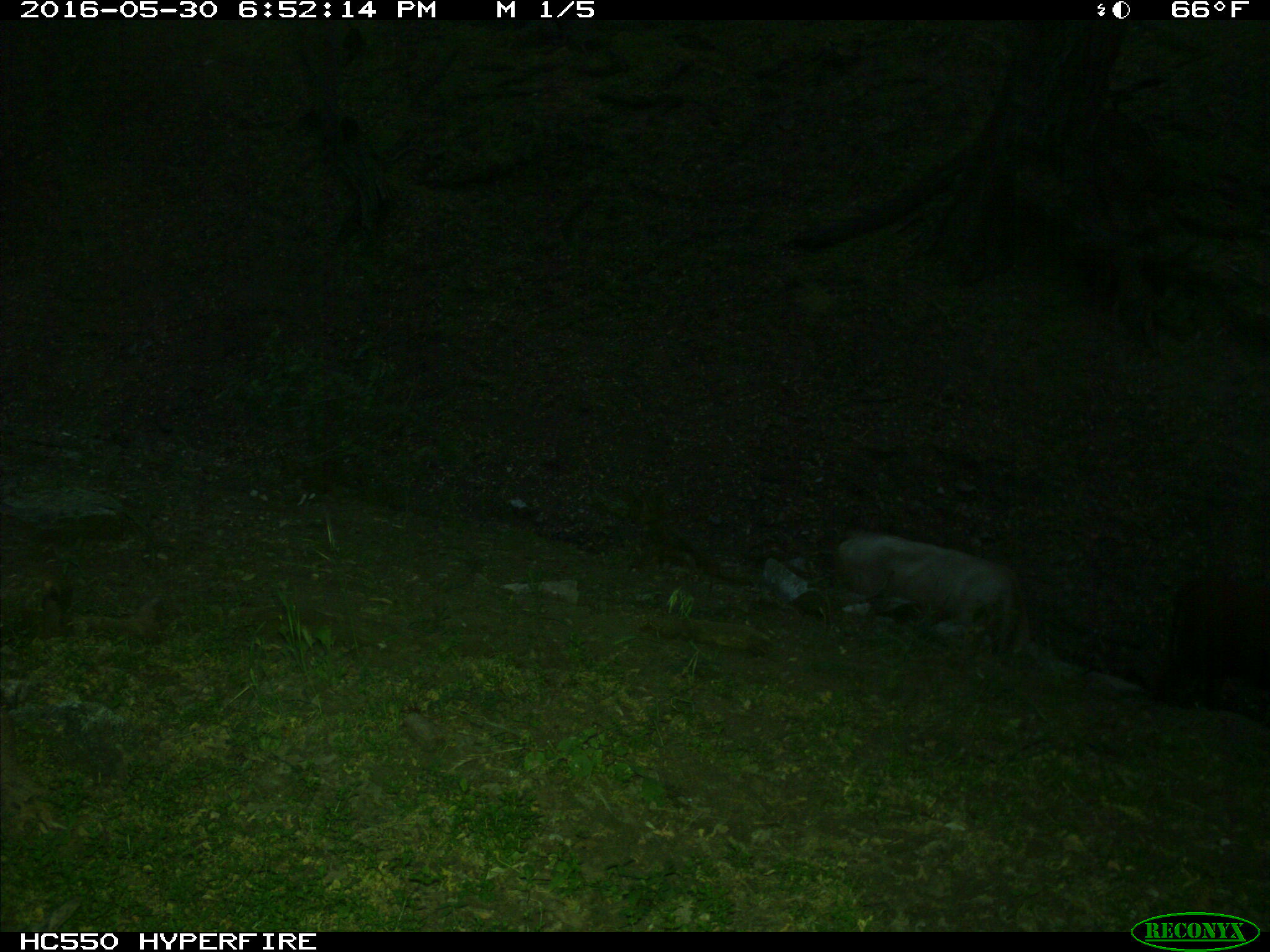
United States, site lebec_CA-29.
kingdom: Animalia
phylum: Chordata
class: Mammalia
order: Artiodactyla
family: Bovidae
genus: Bos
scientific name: Bos taurus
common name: domestic cow